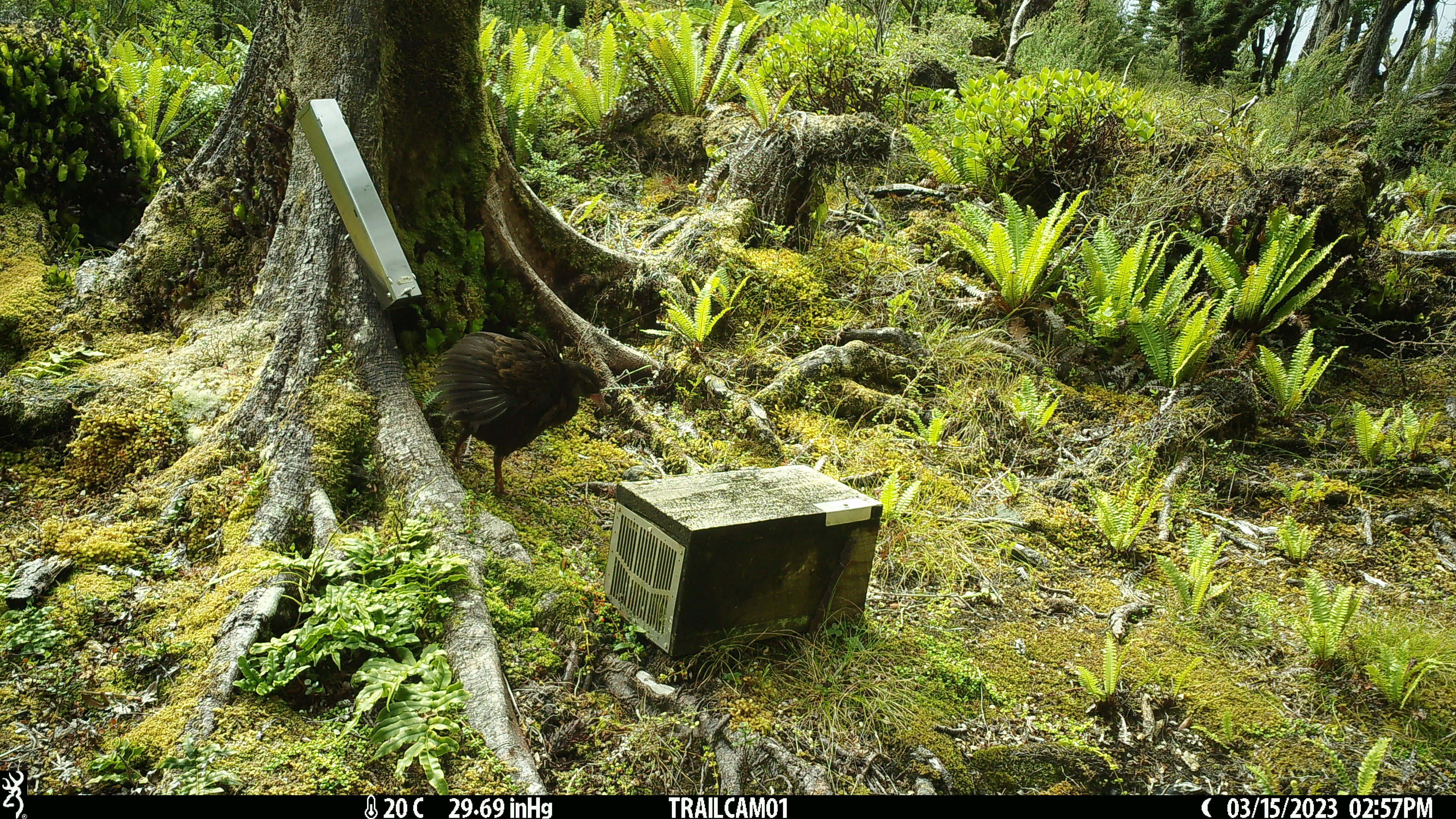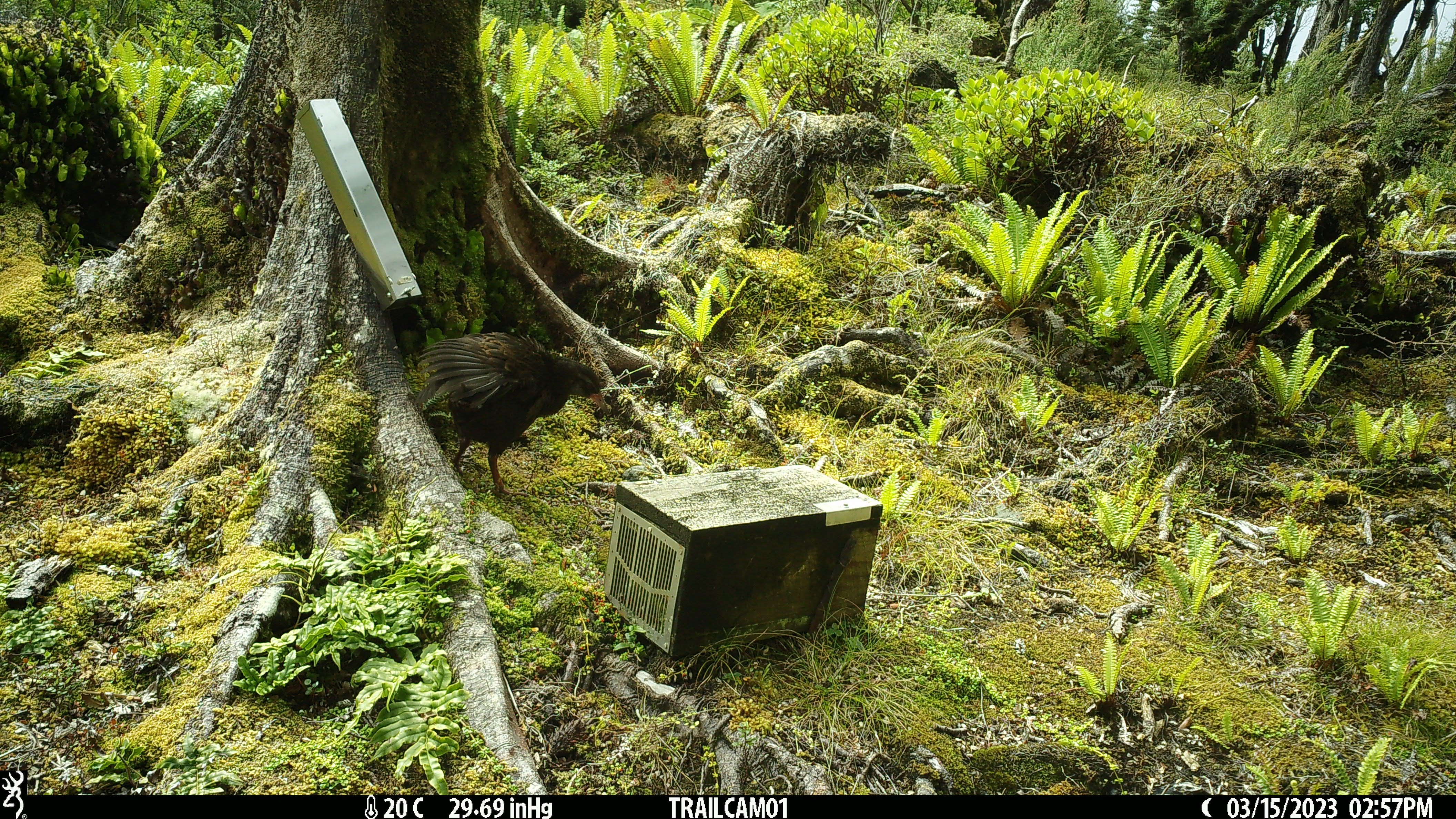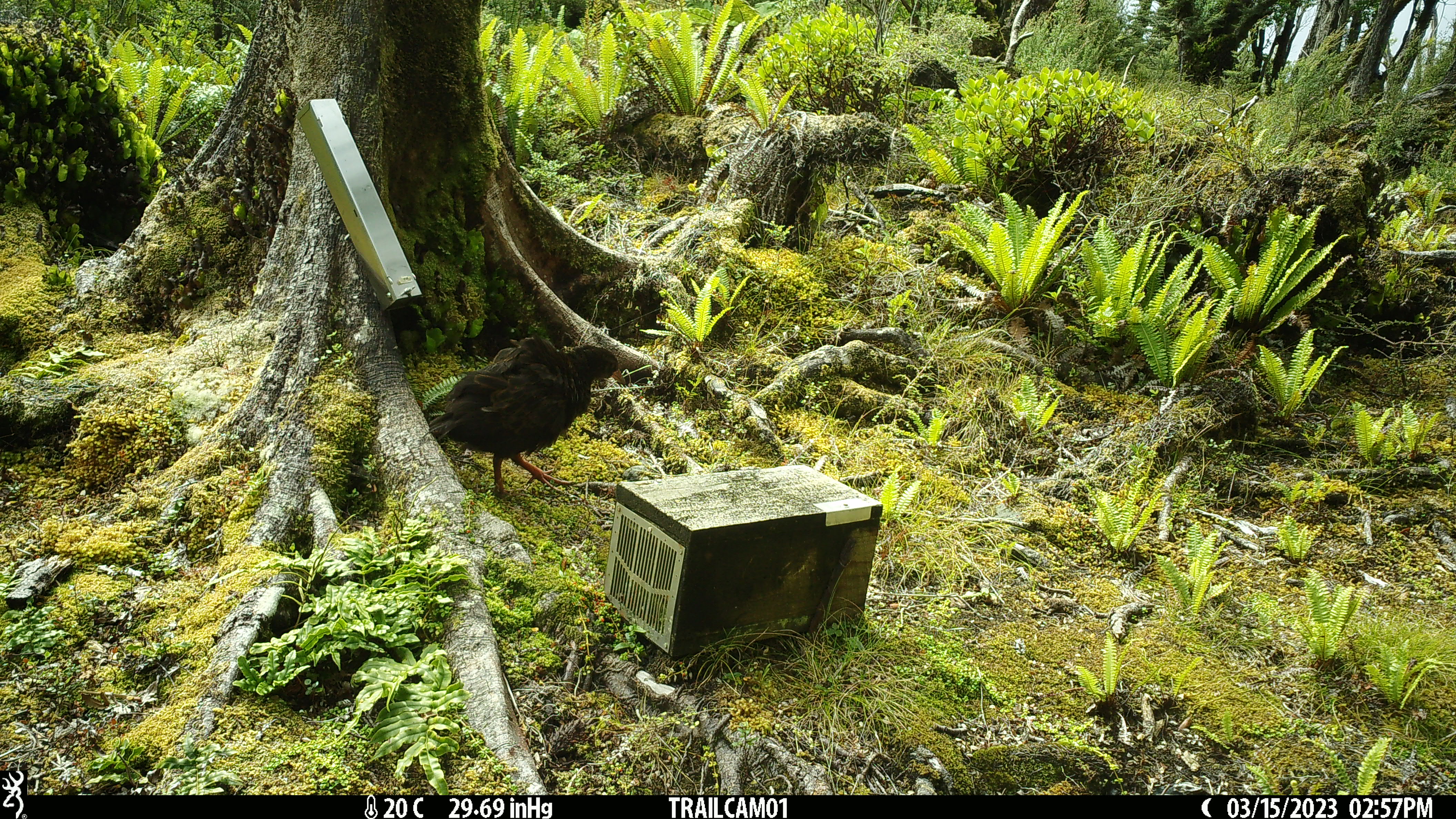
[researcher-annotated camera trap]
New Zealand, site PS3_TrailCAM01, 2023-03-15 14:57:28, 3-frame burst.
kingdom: Animalia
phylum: Chordata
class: Aves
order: Gruiformes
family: Rallidae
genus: Gallirallus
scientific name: Gallirallus australis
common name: weka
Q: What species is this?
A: Weka (Gallirallus australis).